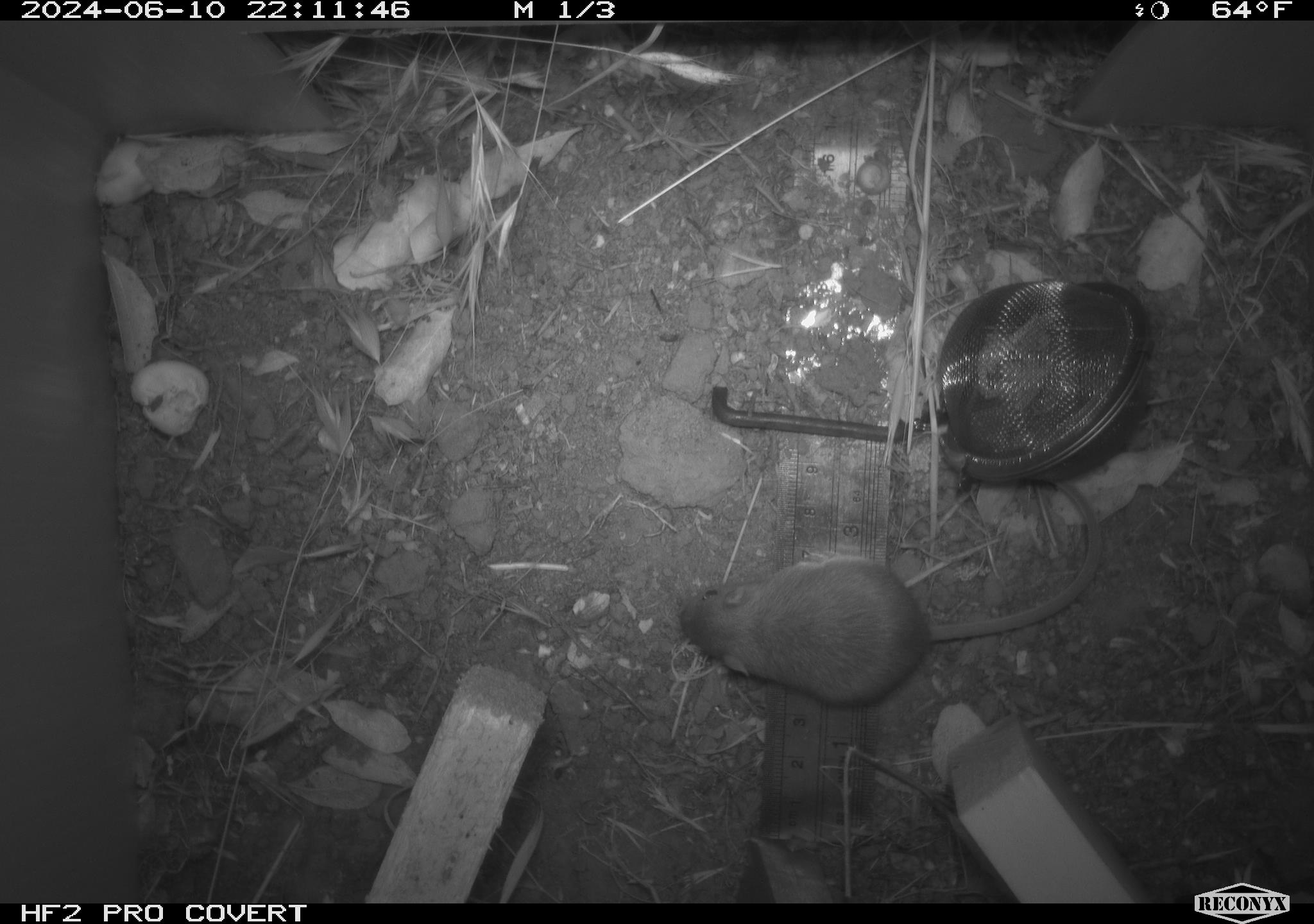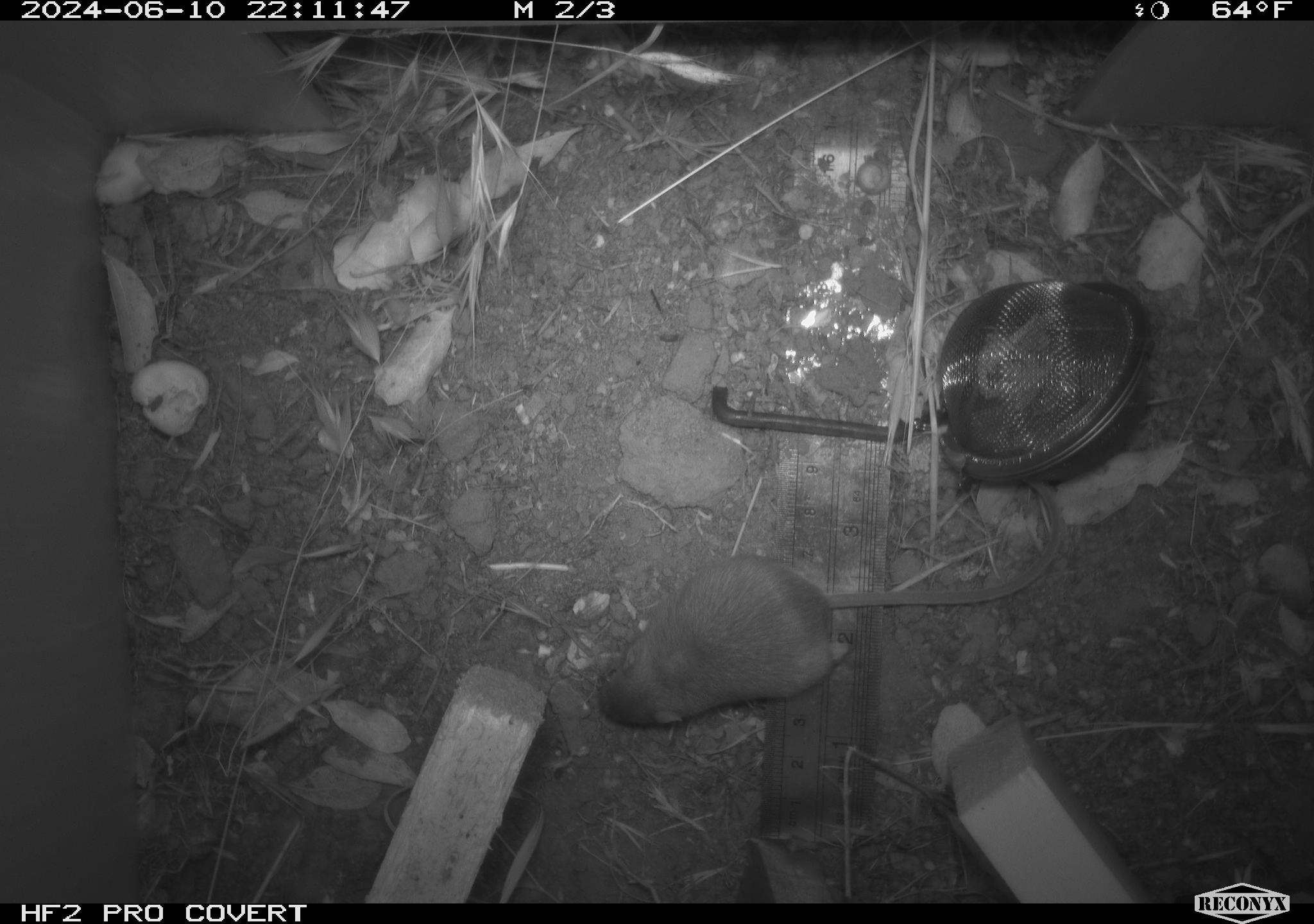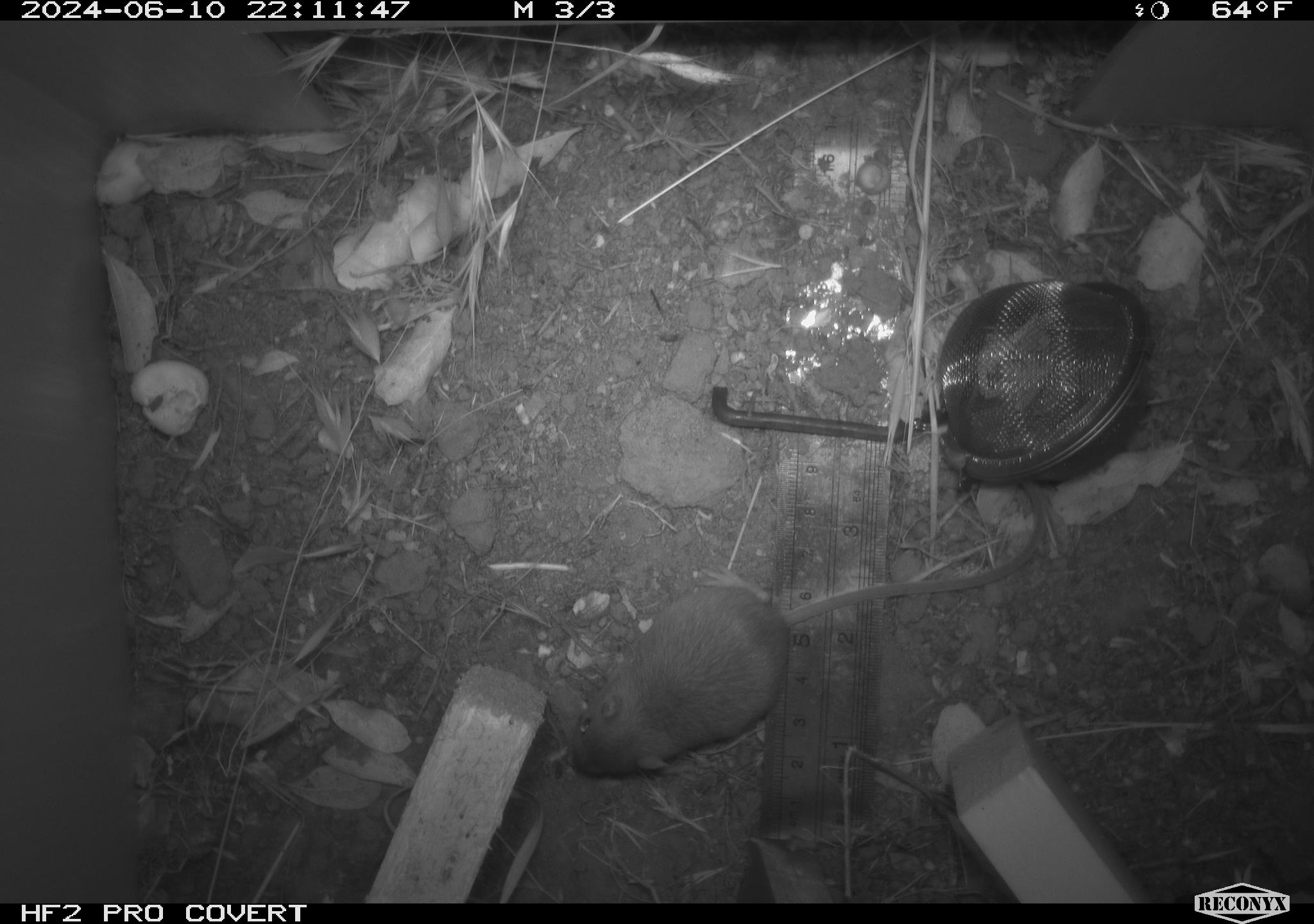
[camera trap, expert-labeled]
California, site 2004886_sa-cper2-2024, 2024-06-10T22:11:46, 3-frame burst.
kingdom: Animalia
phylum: Chordata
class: Mammalia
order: Rodentia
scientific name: Rodentia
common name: rodent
Rodent (Rodentia).